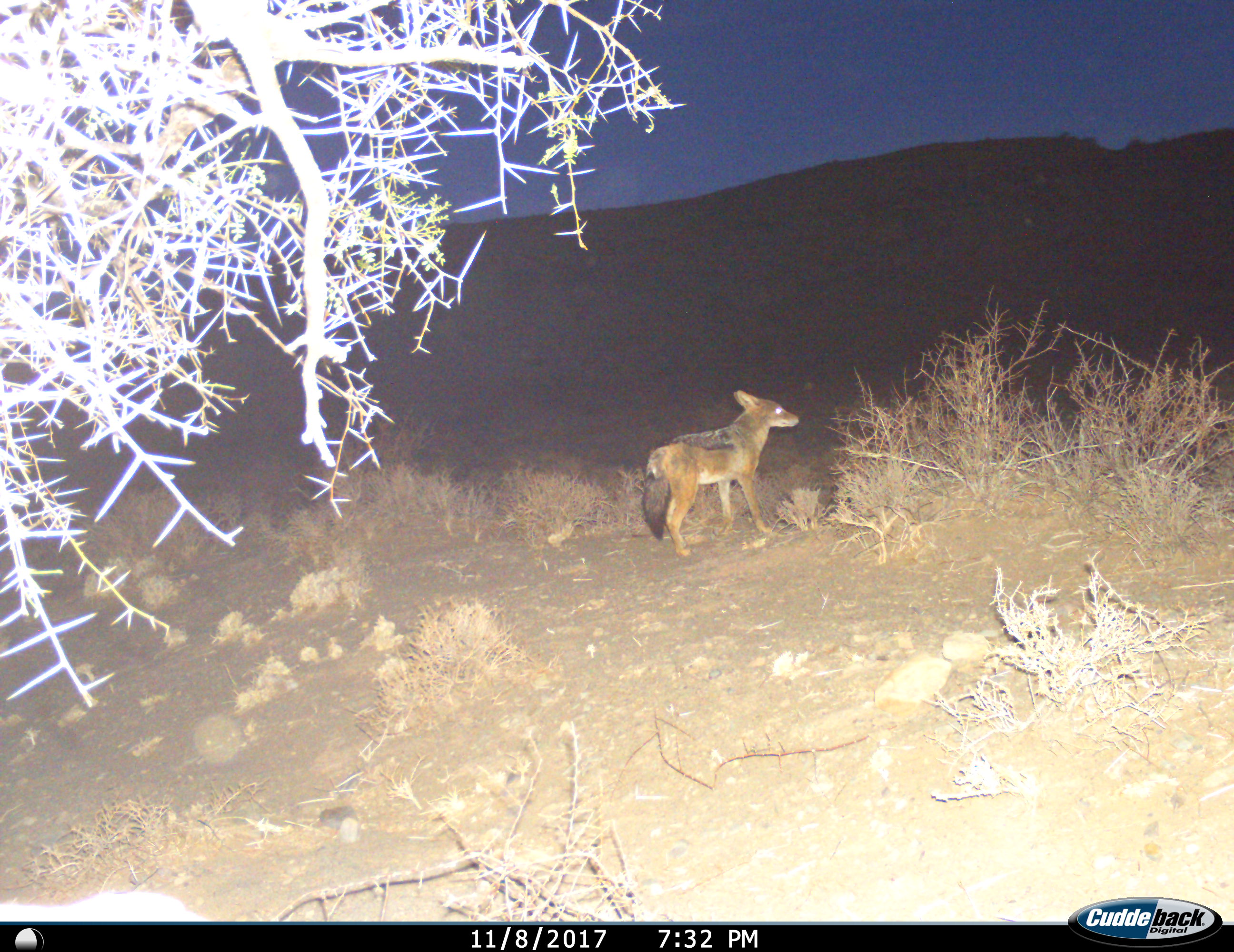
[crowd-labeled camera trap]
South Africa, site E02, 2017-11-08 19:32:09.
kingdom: Animalia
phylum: Chordata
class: Mammalia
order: Carnivora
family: Canidae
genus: Lupulella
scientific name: Lupulella mesomelas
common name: black-backed jackal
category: jackalblackbacked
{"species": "jackalblackbacked (black-backed jackal) (Lupulella mesomelas)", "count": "1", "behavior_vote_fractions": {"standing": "100%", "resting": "0%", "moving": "0%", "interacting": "0%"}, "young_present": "0%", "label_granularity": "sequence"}